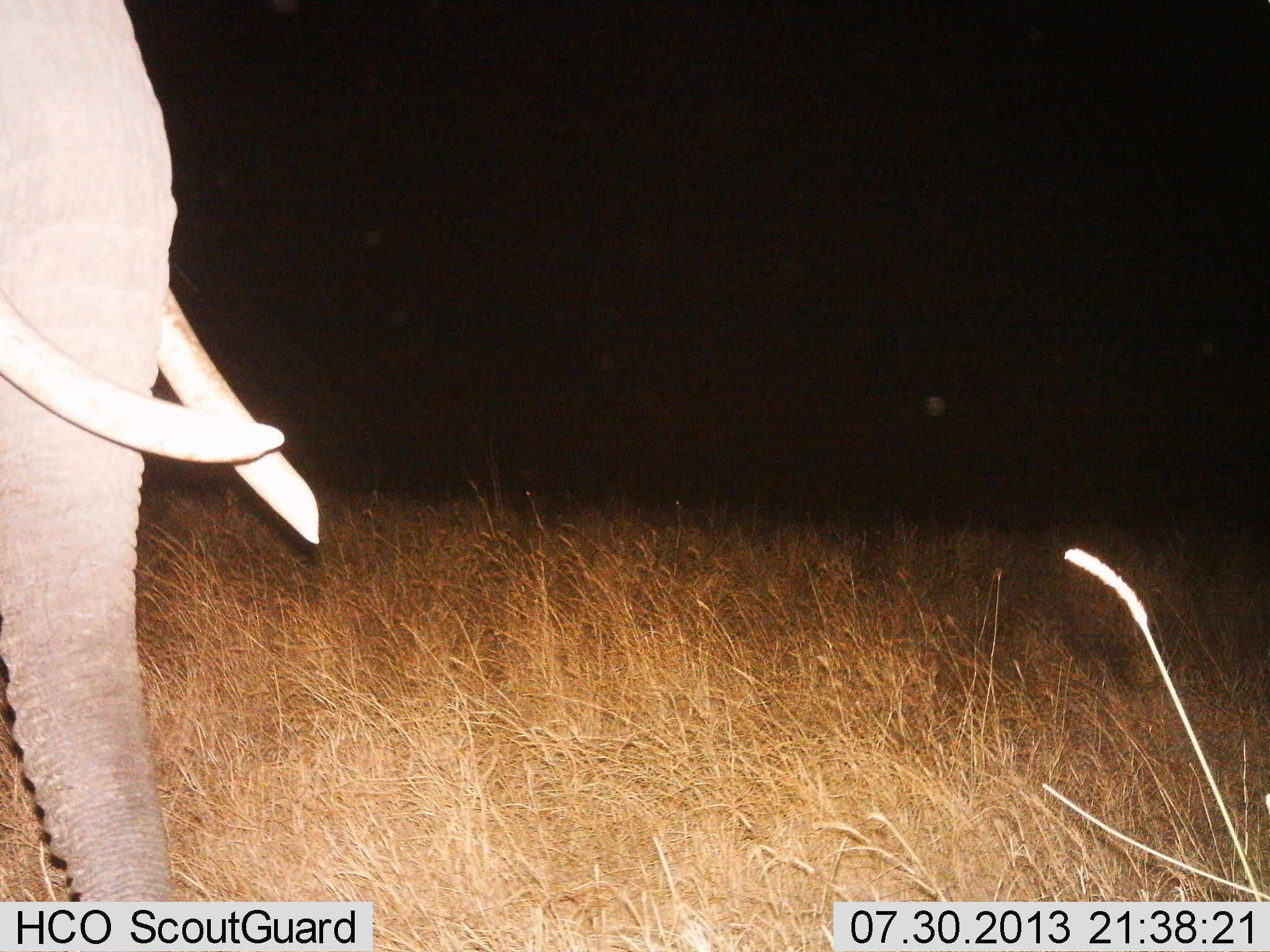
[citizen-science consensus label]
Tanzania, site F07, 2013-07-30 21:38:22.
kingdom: Animalia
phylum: Chordata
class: Mammalia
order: Proboscidea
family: Elephantidae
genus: Loxodonta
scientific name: Loxodonta africana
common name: african bush elephant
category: elephant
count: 1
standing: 73%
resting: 3%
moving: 23%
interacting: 0%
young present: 0%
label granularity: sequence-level